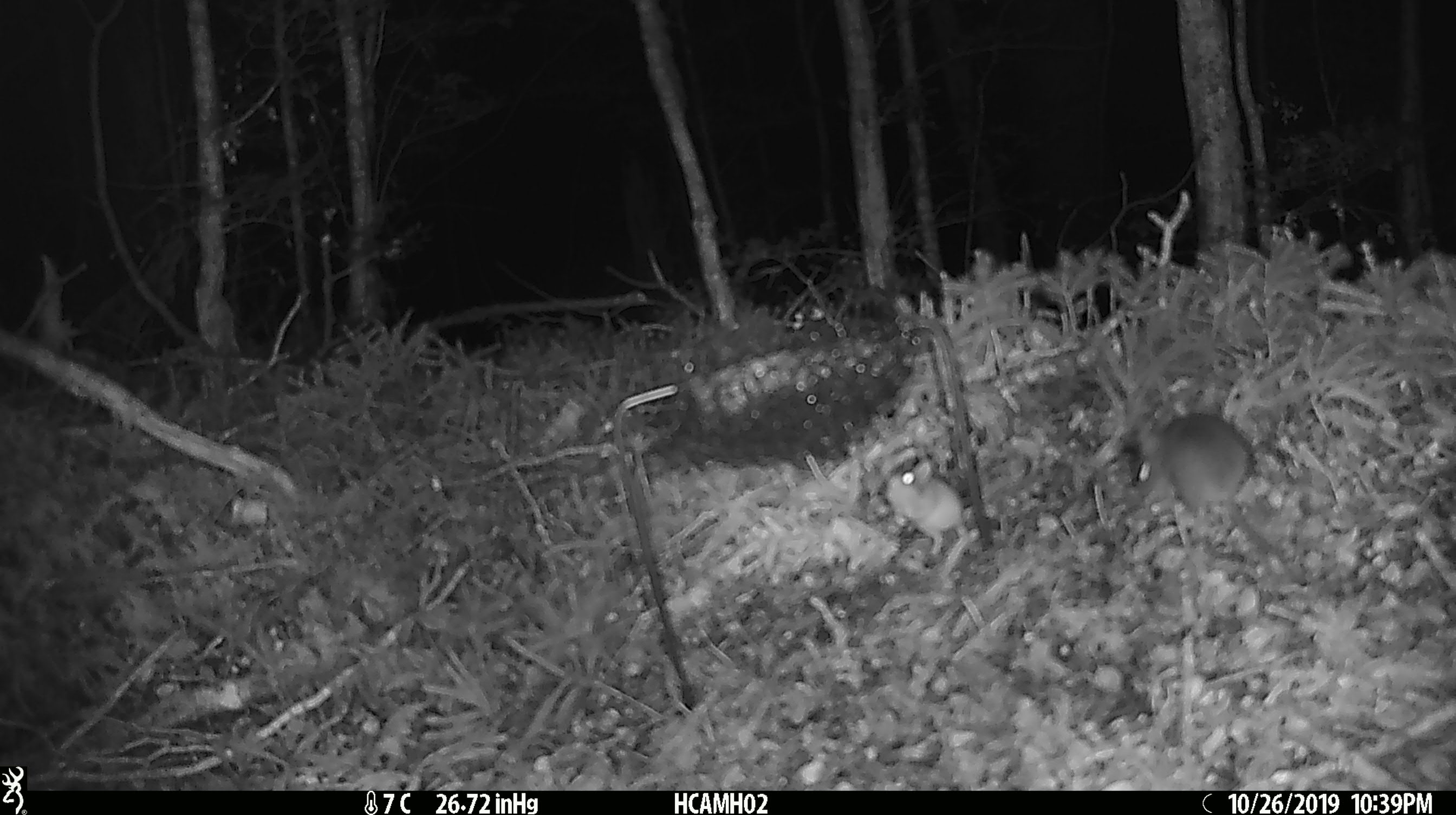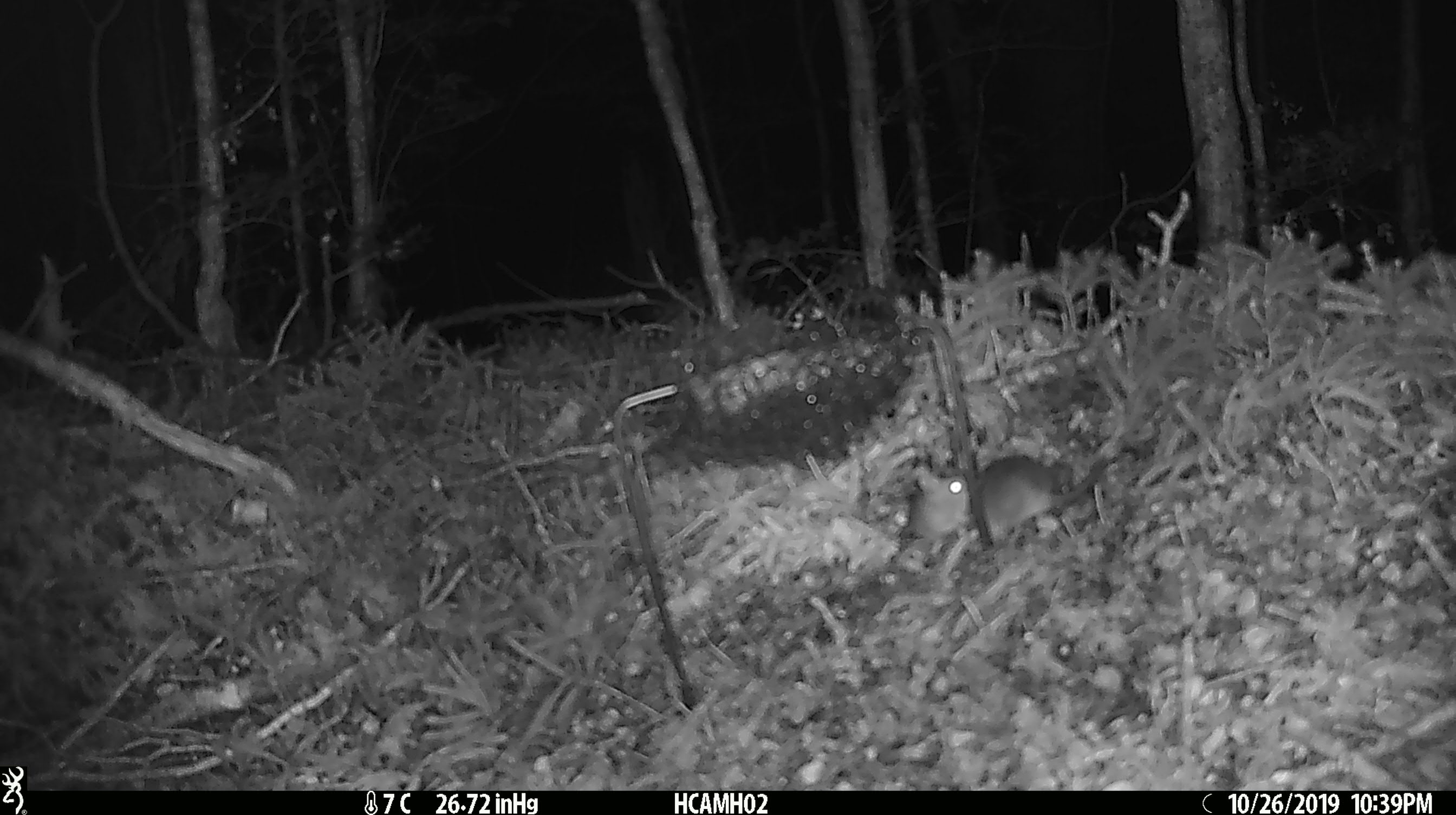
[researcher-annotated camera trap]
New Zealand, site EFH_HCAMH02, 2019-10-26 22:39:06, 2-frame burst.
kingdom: Animalia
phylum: Chordata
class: Mammalia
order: Rodentia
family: Muridae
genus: Mus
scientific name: Mus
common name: mouse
Mouse (Mus).